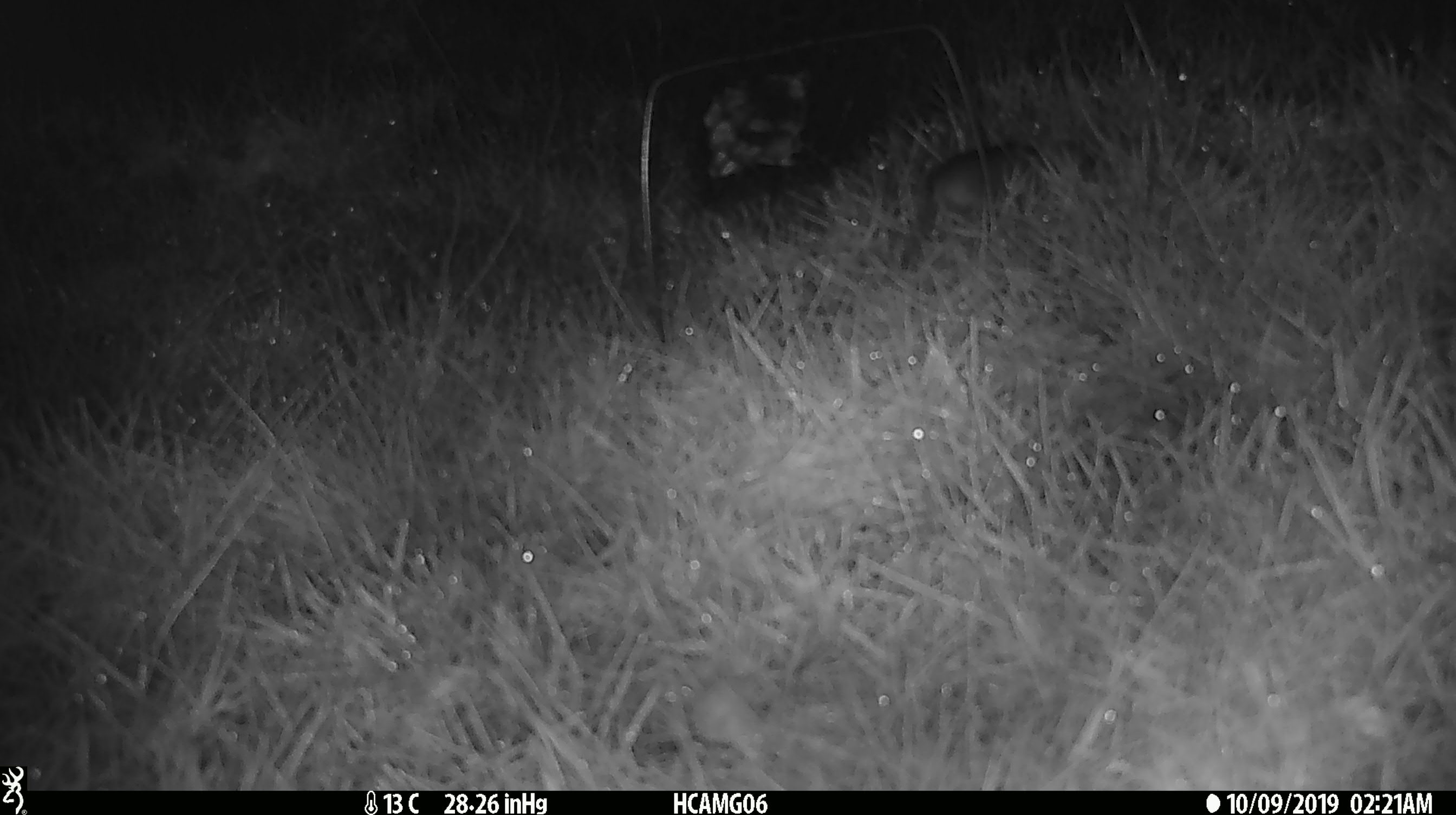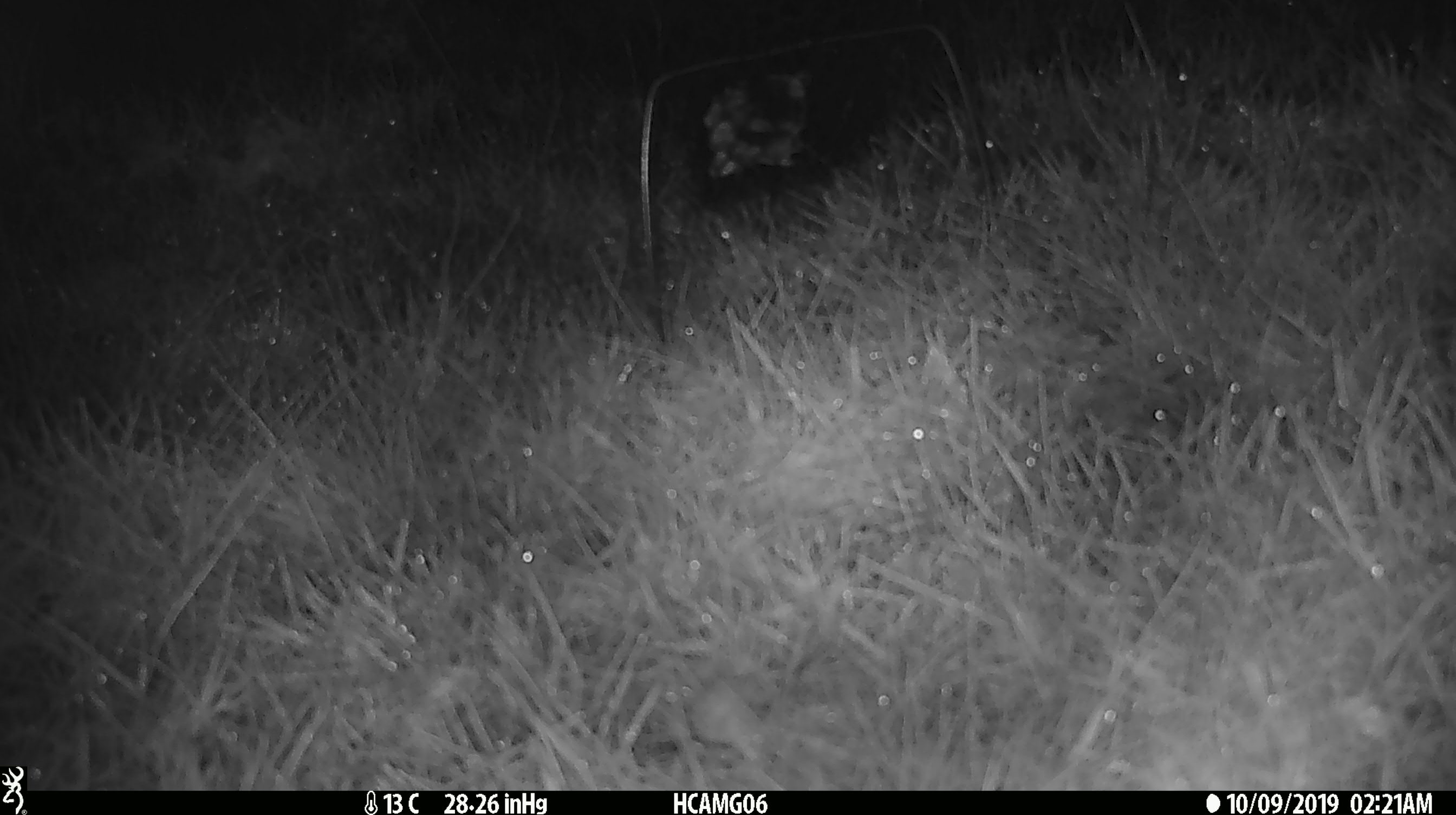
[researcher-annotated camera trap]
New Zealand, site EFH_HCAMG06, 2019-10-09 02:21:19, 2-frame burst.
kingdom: Animalia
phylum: Chordata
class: Mammalia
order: Rodentia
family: Muridae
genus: Mus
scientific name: Mus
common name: mouse